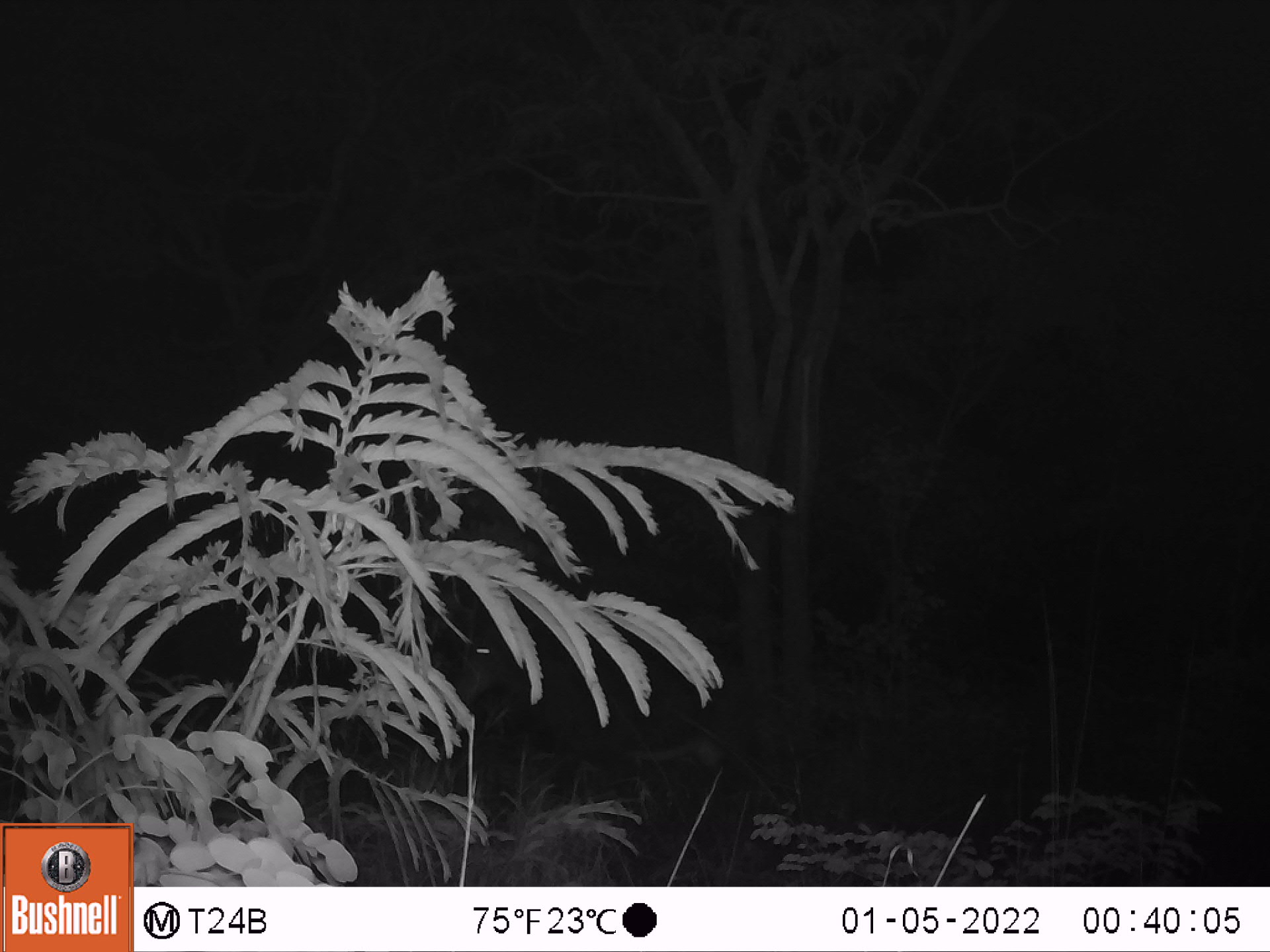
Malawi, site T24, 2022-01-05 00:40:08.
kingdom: Animalia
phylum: Chordata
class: Mammalia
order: Artiodactyla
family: Bovidae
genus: Hippotragus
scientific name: Hippotragus niger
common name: sable antelope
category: sable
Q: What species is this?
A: Sable (sable antelope) (Hippotragus niger).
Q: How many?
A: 1.